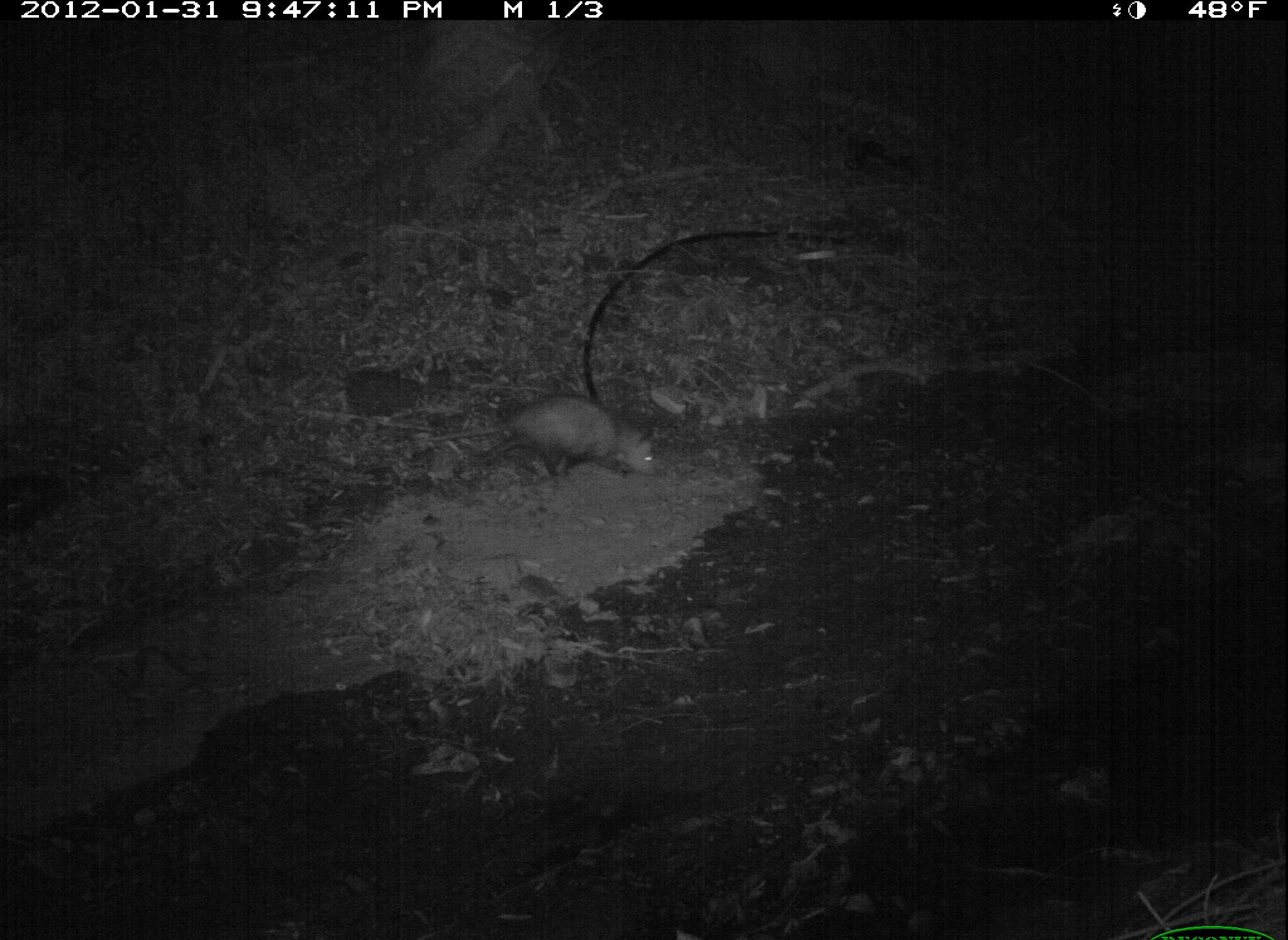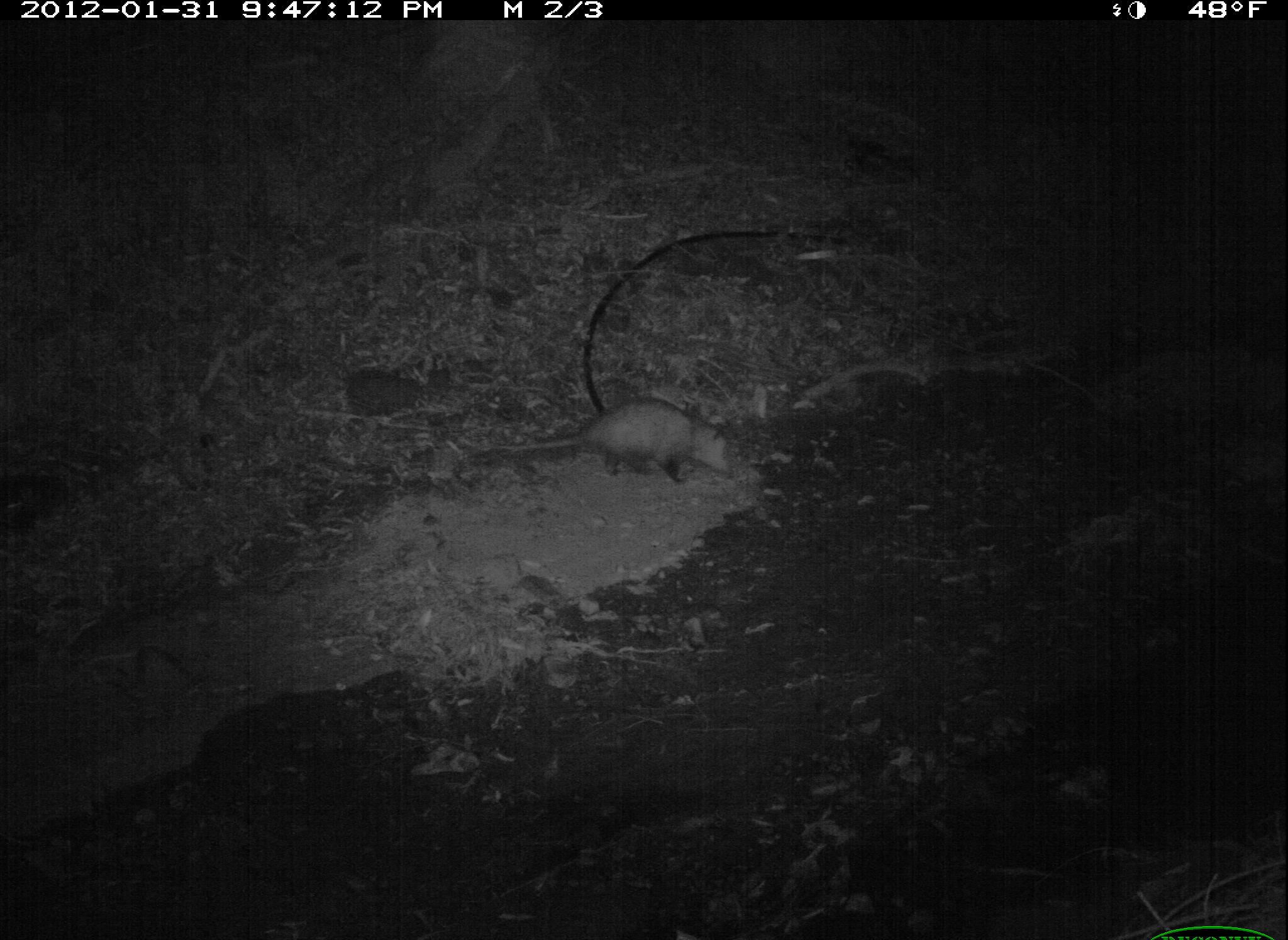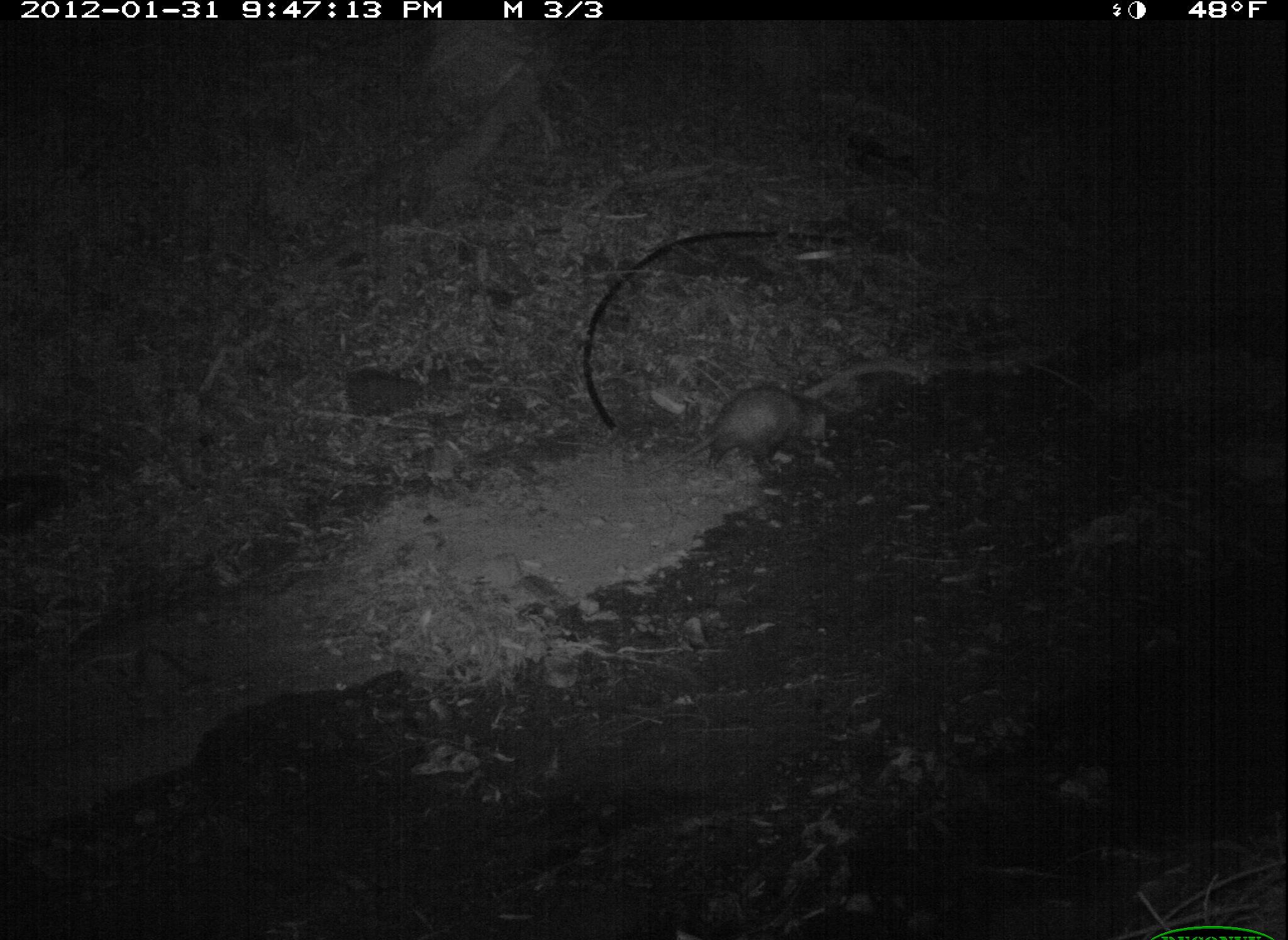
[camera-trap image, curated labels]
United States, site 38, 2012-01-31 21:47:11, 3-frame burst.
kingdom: Animalia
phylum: Chordata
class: Mammalia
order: Didelphimorphia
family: Didelphidae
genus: Didelphis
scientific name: Didelphis virginiana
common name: virginia opossum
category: opossum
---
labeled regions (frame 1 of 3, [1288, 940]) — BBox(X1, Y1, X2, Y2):
opossum: BBox(436, 391, 671, 494)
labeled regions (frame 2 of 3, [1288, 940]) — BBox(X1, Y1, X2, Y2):
opossum: BBox(446, 388, 748, 501)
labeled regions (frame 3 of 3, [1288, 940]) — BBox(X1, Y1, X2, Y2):
opossum: BBox(621, 377, 848, 500)